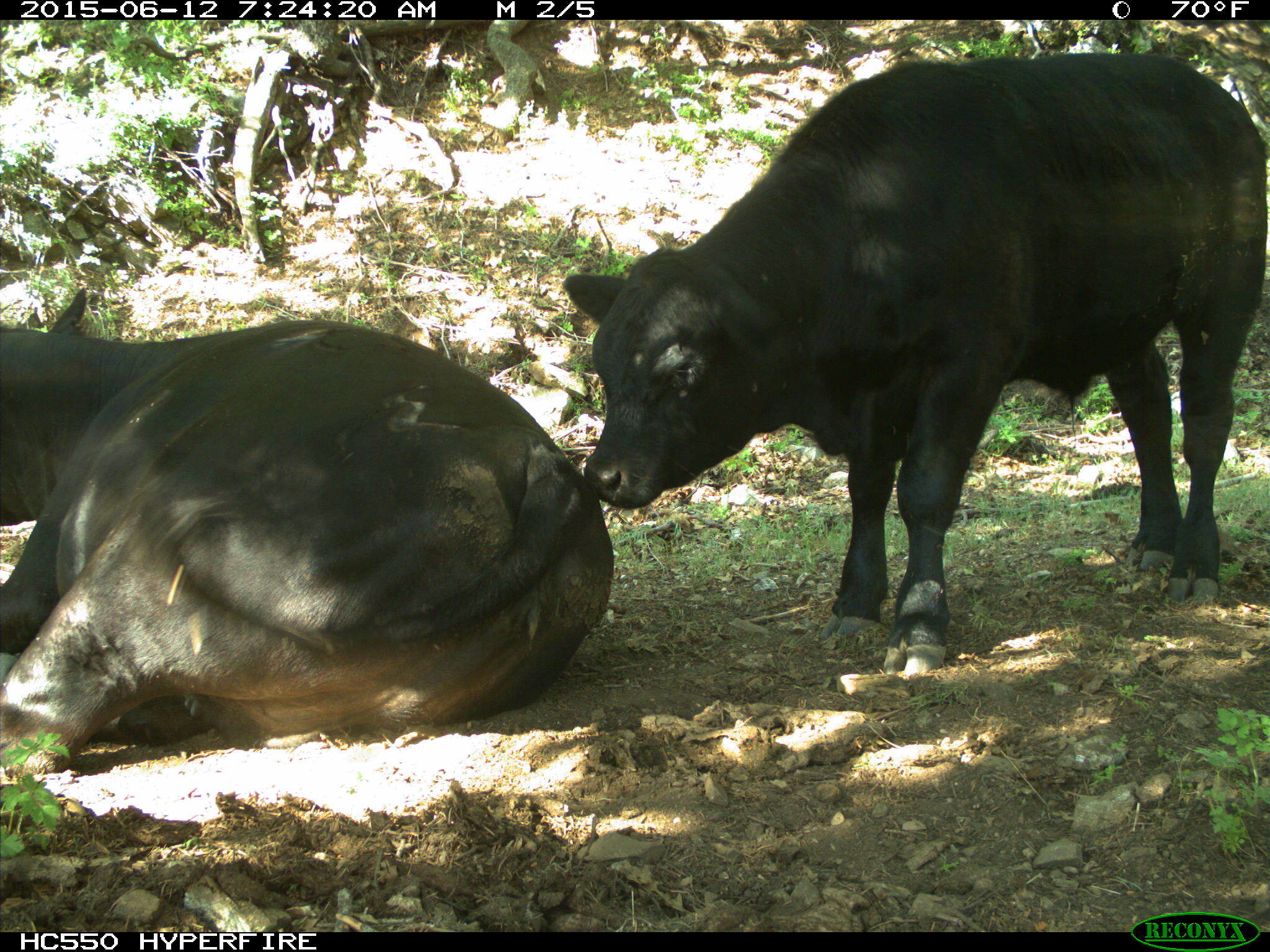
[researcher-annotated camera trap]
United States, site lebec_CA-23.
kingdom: Animalia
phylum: Chordata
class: Mammalia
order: Artiodactyla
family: Bovidae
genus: Bos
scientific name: Bos taurus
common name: domestic cow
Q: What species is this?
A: Bos taurus (domestic cow).